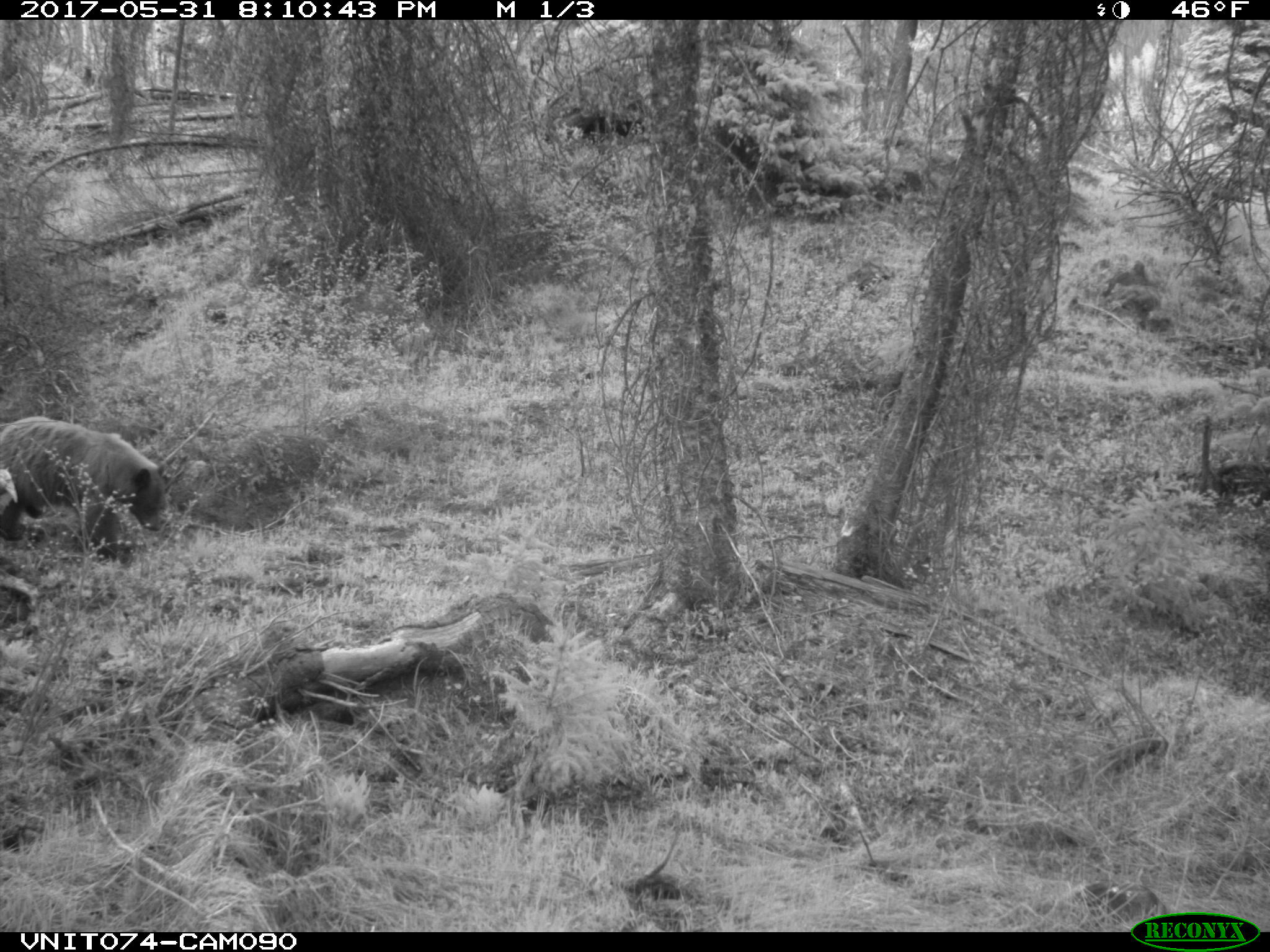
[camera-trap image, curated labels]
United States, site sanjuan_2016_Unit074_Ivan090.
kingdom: Animalia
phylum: Chordata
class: Mammalia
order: Carnivora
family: Ursidae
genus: Ursus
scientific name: Ursus americanus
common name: american black bear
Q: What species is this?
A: Ursus americanus (american black bear).